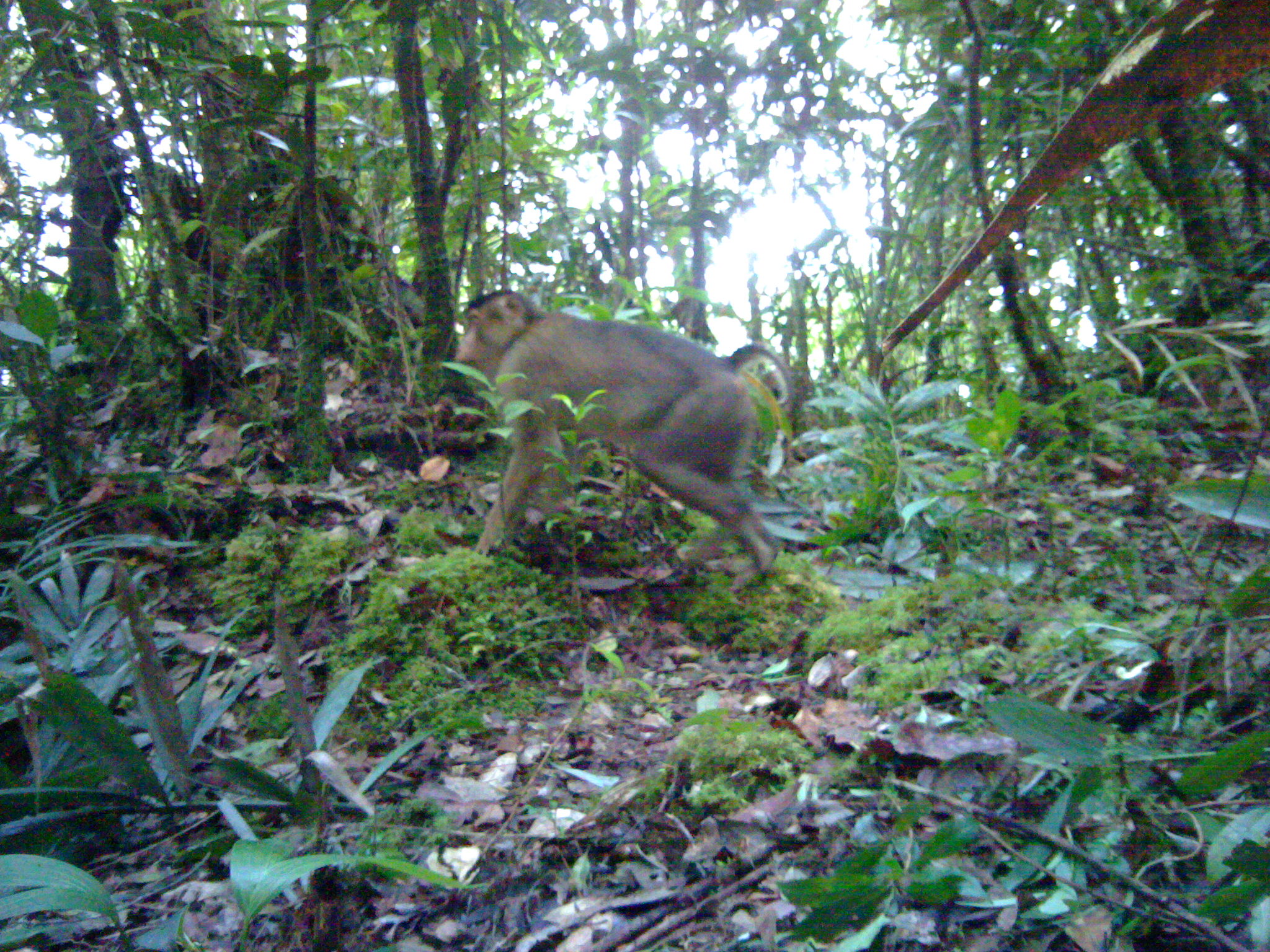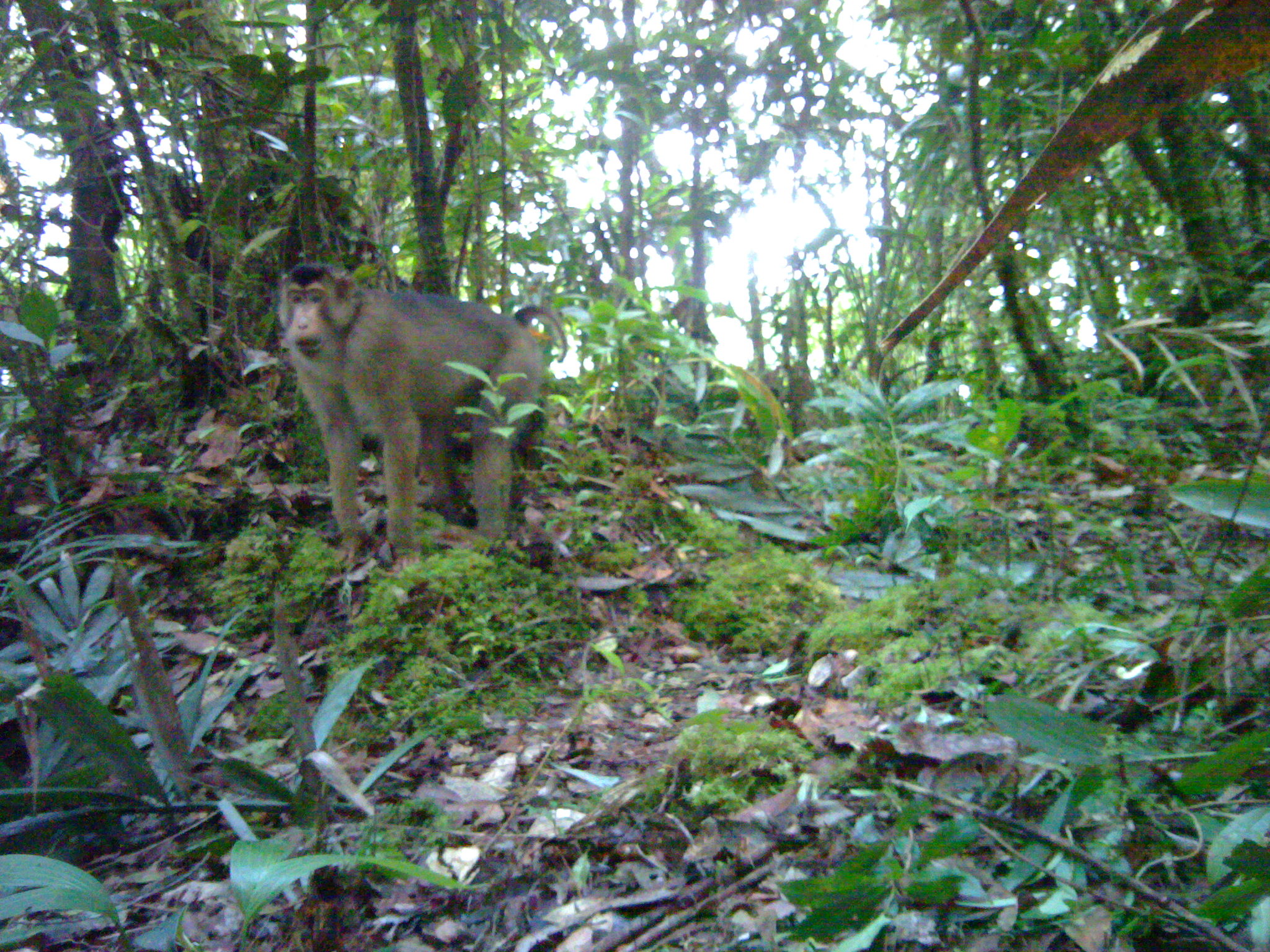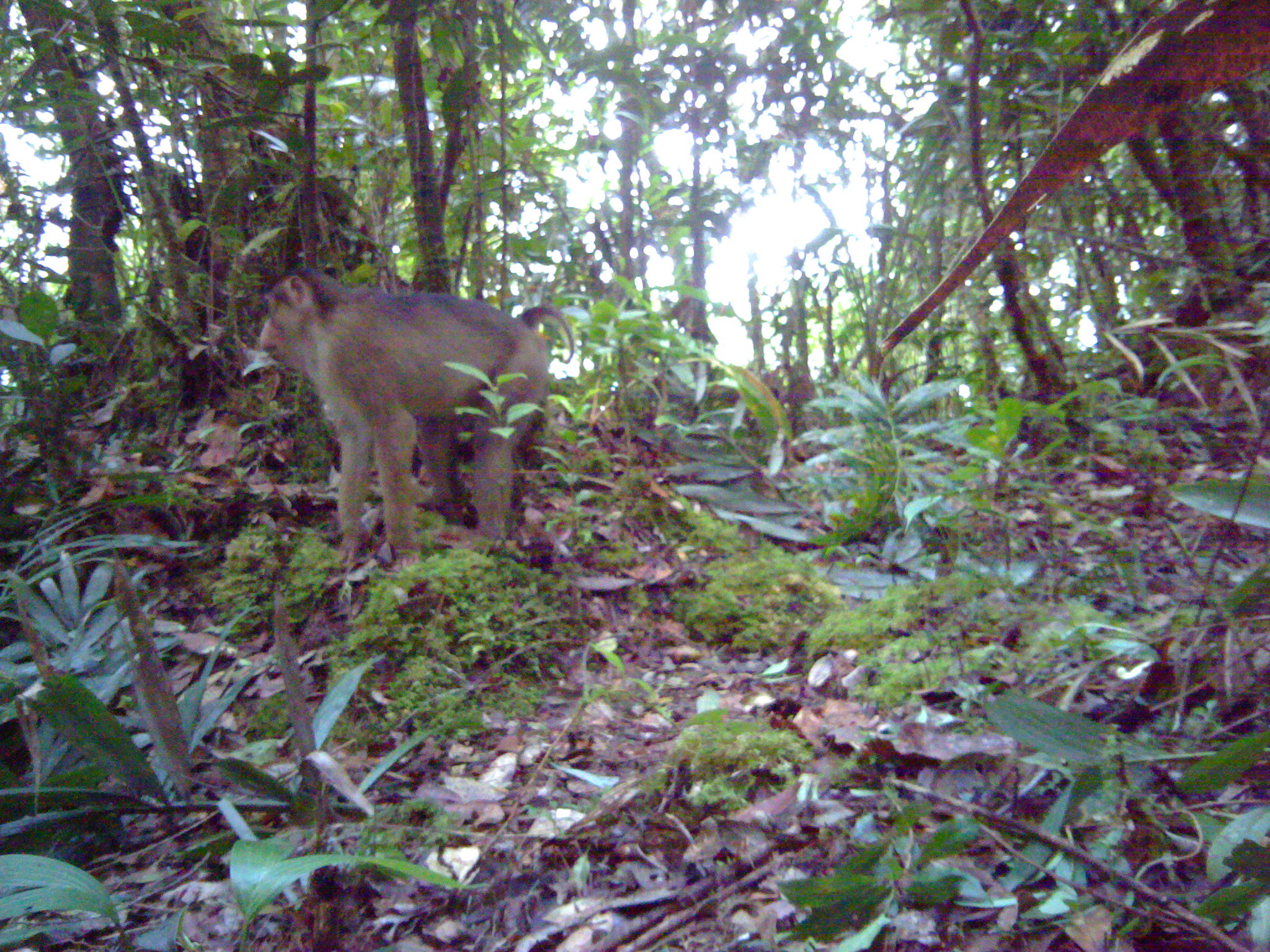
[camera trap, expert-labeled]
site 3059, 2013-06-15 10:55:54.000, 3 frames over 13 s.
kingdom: Animalia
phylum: Chordata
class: Mammalia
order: Primates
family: Cercopithecidae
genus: Macaca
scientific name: Macaca nemestrina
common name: southern pig-tailed macaque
Macaca nemestrina (southern pig-tailed macaque), count 1.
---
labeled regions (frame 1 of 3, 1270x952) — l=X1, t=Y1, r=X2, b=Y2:
macaca nemestrina: l=447, t=281, r=796, b=581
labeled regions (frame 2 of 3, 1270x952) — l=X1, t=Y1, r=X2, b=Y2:
macaca nemestrina: l=275, t=256, r=569, b=575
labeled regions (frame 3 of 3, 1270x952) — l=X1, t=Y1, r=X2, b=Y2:
macaca nemestrina: l=258, t=269, r=574, b=571